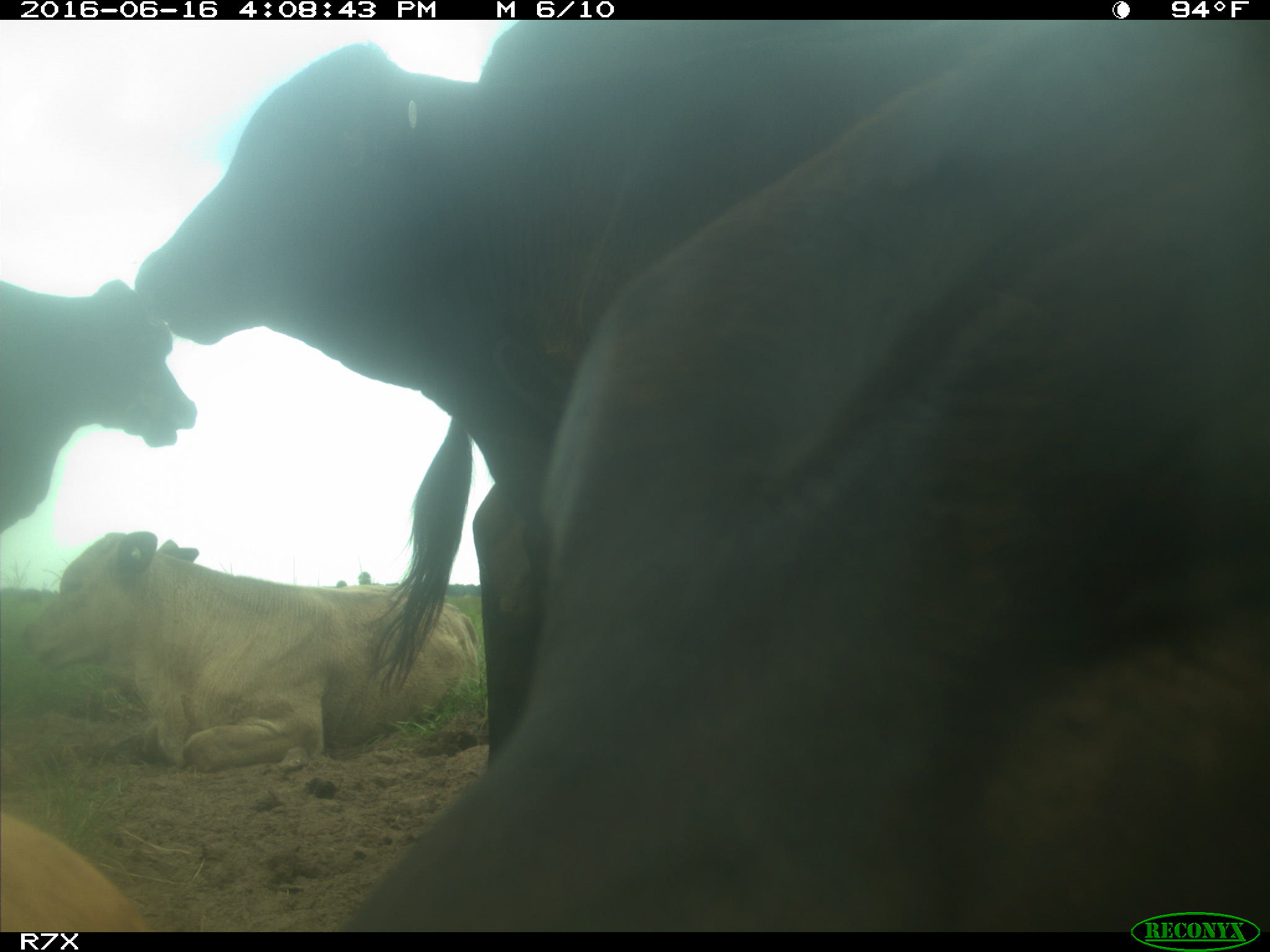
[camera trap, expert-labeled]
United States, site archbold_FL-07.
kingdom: Animalia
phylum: Chordata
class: Mammalia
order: Artiodactyla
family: Bovidae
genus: Bos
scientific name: Bos taurus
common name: domestic cow